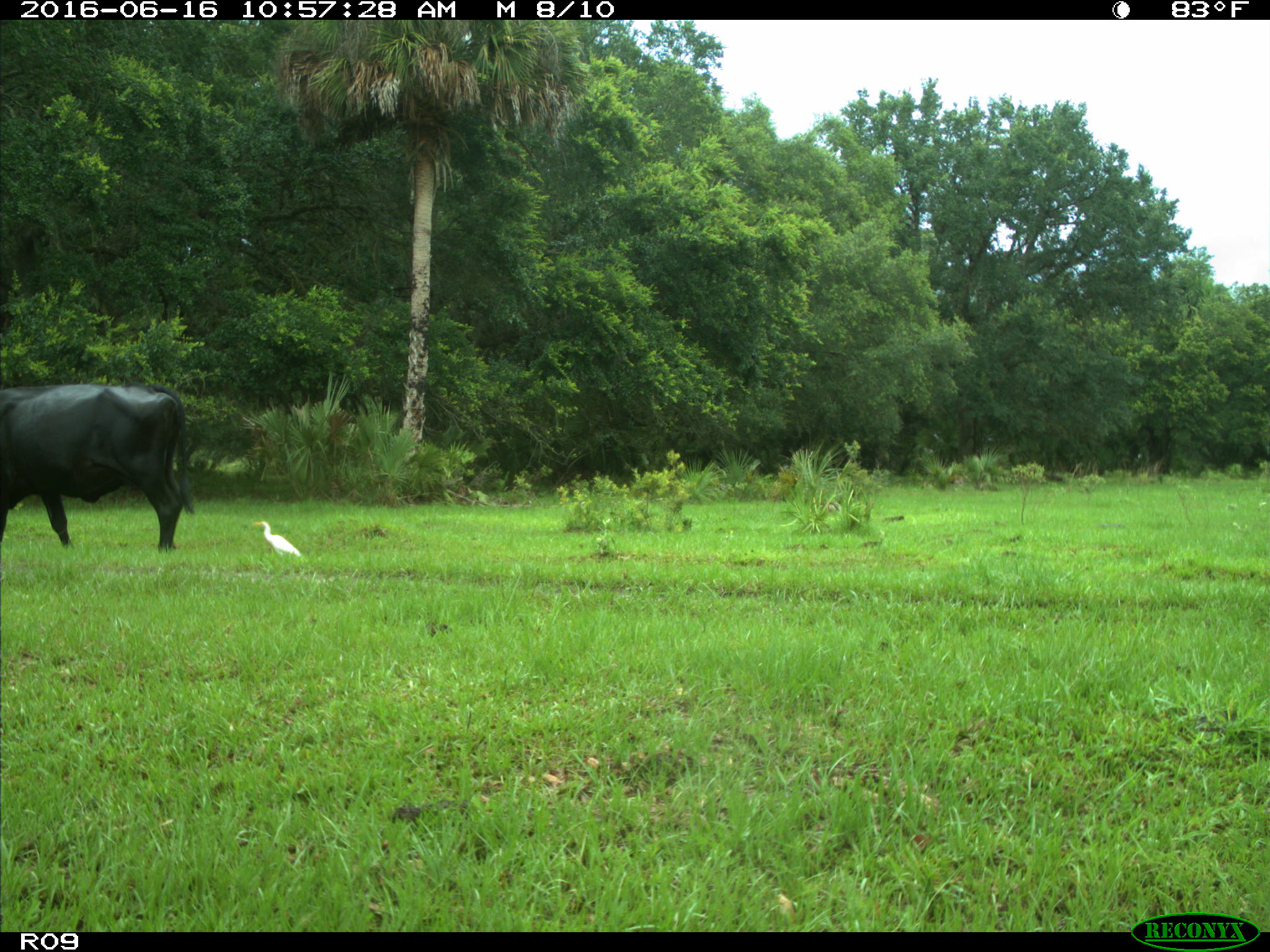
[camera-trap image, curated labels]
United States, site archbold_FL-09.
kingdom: Animalia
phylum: Chordata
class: Mammalia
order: Artiodactyla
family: Bovidae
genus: Bos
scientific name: Bos taurus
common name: domestic cow